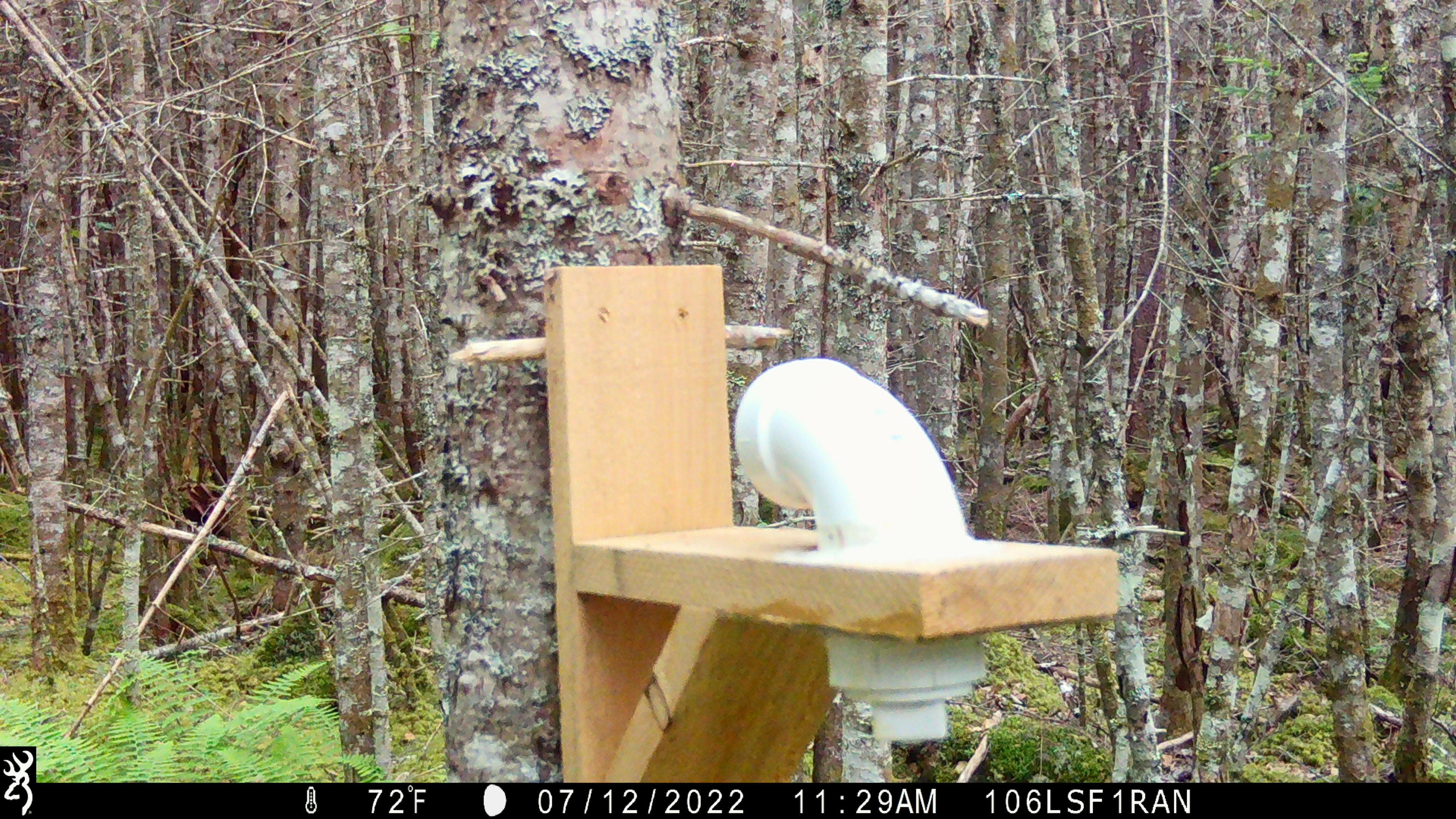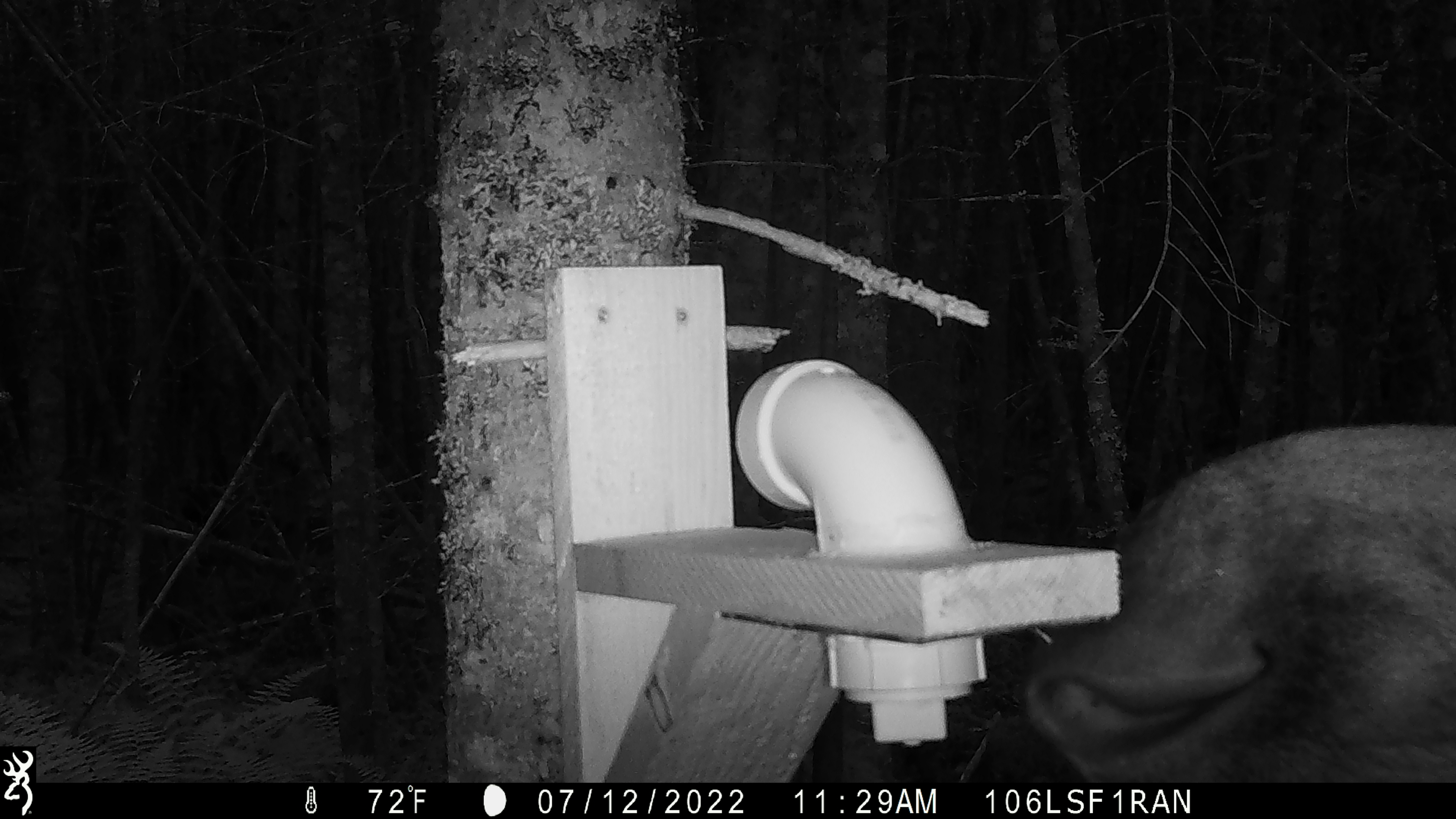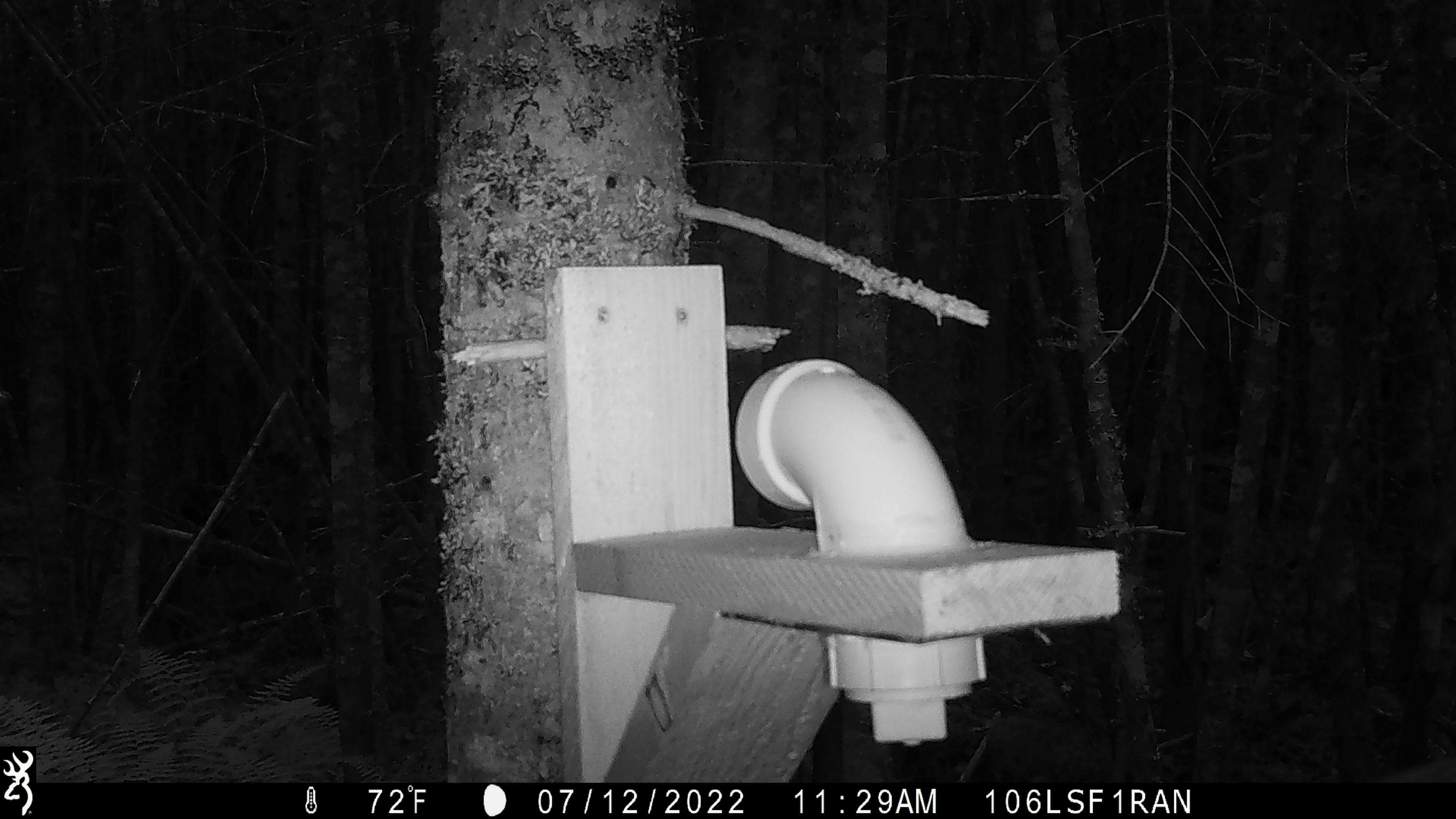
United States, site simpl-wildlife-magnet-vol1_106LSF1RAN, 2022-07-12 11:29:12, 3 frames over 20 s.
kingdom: Animalia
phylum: Chordata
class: Mammalia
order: Artiodactyla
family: Cervidae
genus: Alces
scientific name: Alces alces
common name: moose